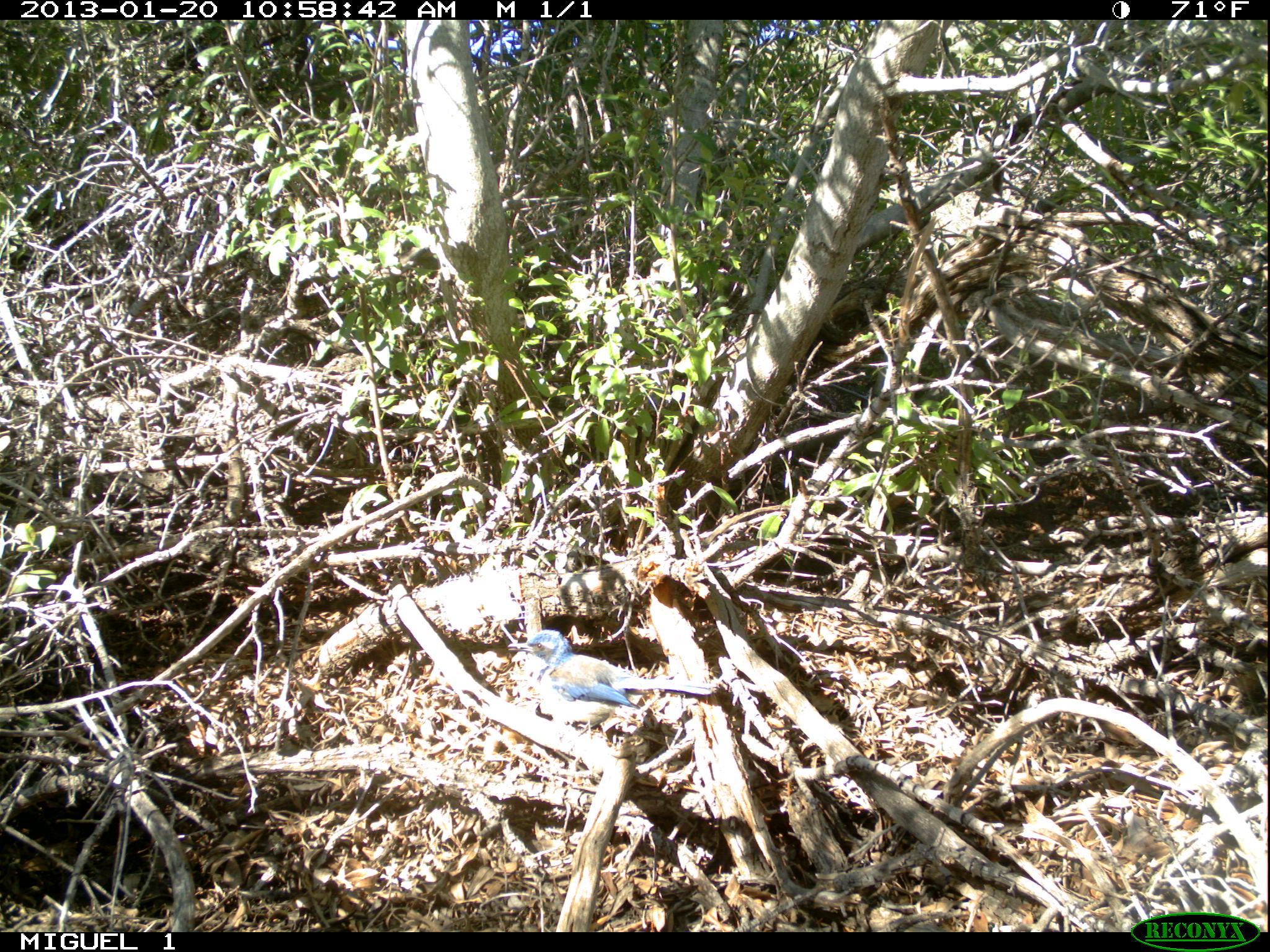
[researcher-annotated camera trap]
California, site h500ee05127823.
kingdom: Animalia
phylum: Chordata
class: Aves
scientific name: Aves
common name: bird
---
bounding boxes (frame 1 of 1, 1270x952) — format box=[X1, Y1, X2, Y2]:
bird: box=[505, 629, 718, 756]